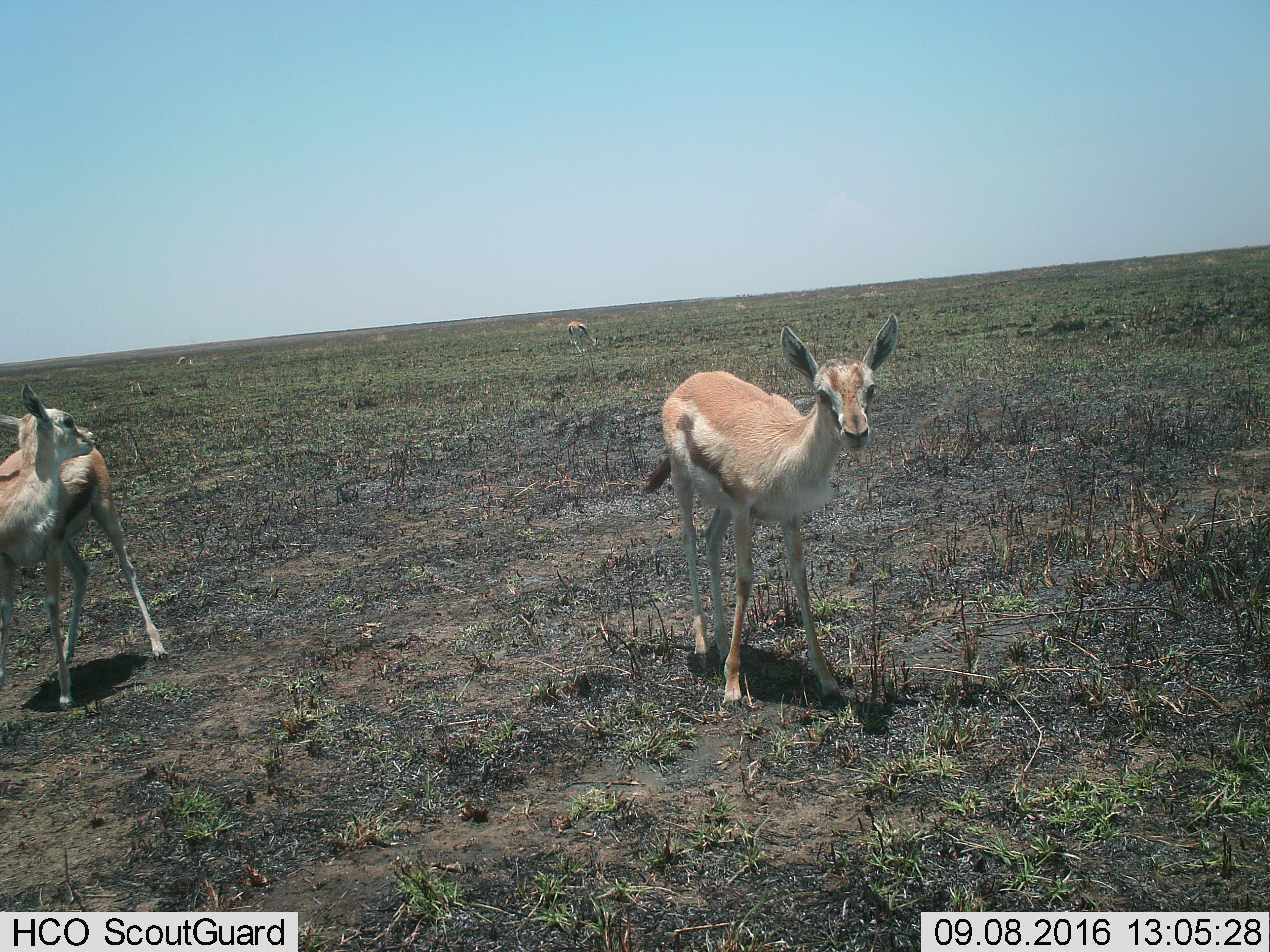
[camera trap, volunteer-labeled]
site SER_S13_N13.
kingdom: Animalia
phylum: Chordata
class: Mammalia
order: Artiodactyla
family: Bovidae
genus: Eudorcas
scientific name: Eudorcas thomsonii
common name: thomson's gazelle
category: gazellethomsons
Gazellethomsons (thomson's gazelle) (Eudorcas thomsonii), count 3. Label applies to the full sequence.